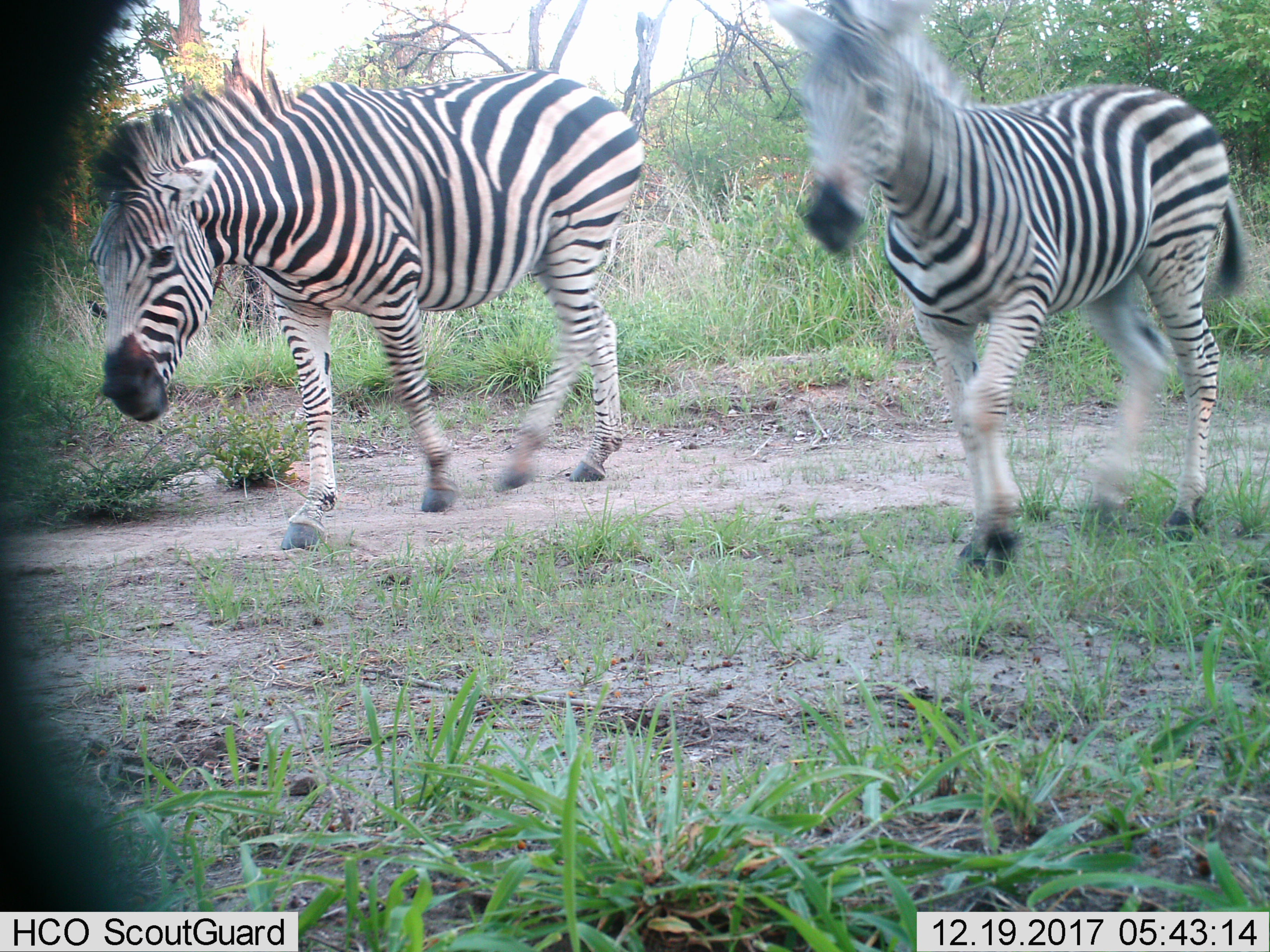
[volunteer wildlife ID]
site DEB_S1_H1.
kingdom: Animalia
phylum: Chordata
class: Mammalia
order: Perissodactyla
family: Equidae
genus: Equus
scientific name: Equus quagga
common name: plains zebra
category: zebraplains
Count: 2.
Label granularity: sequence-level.